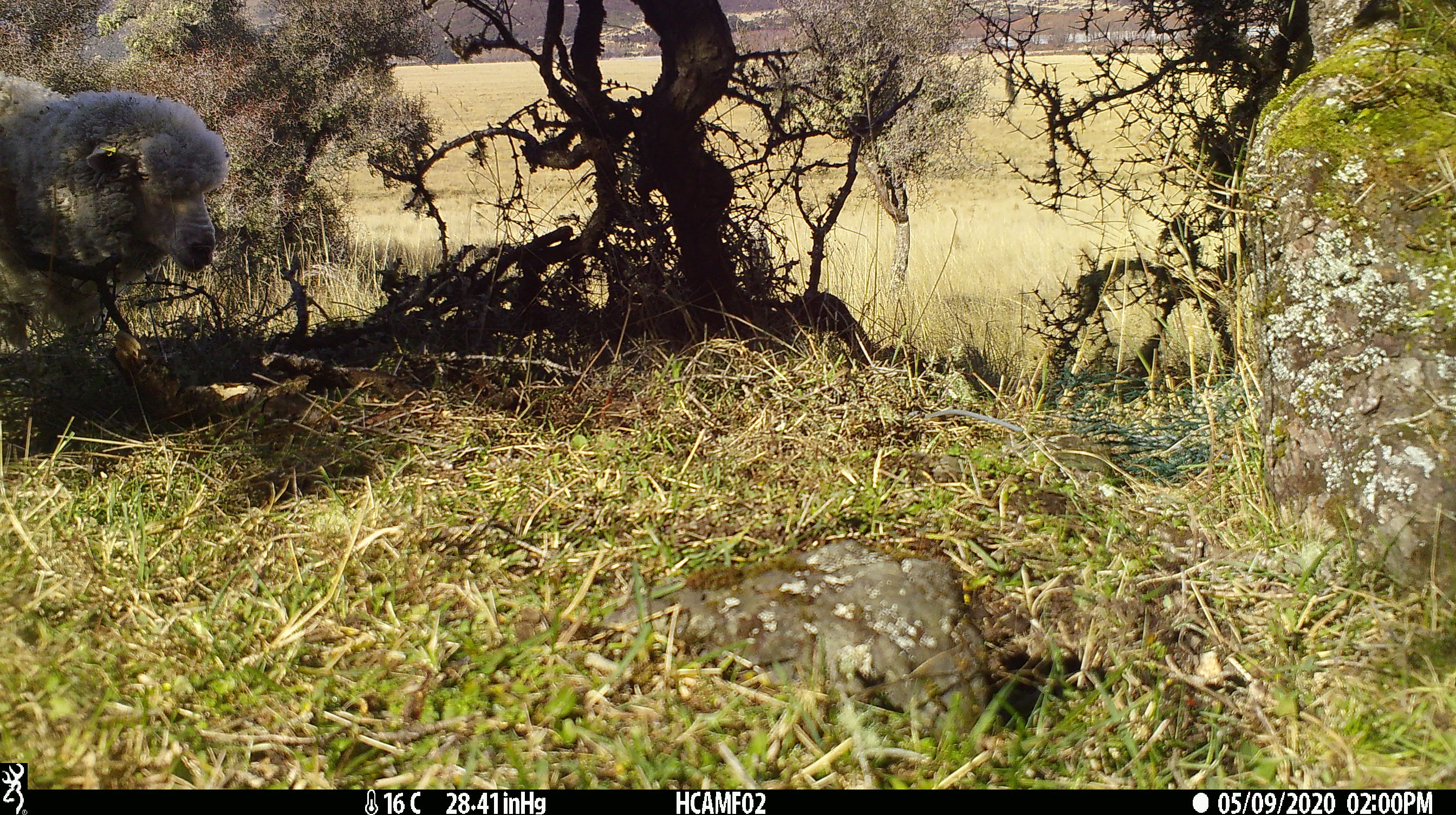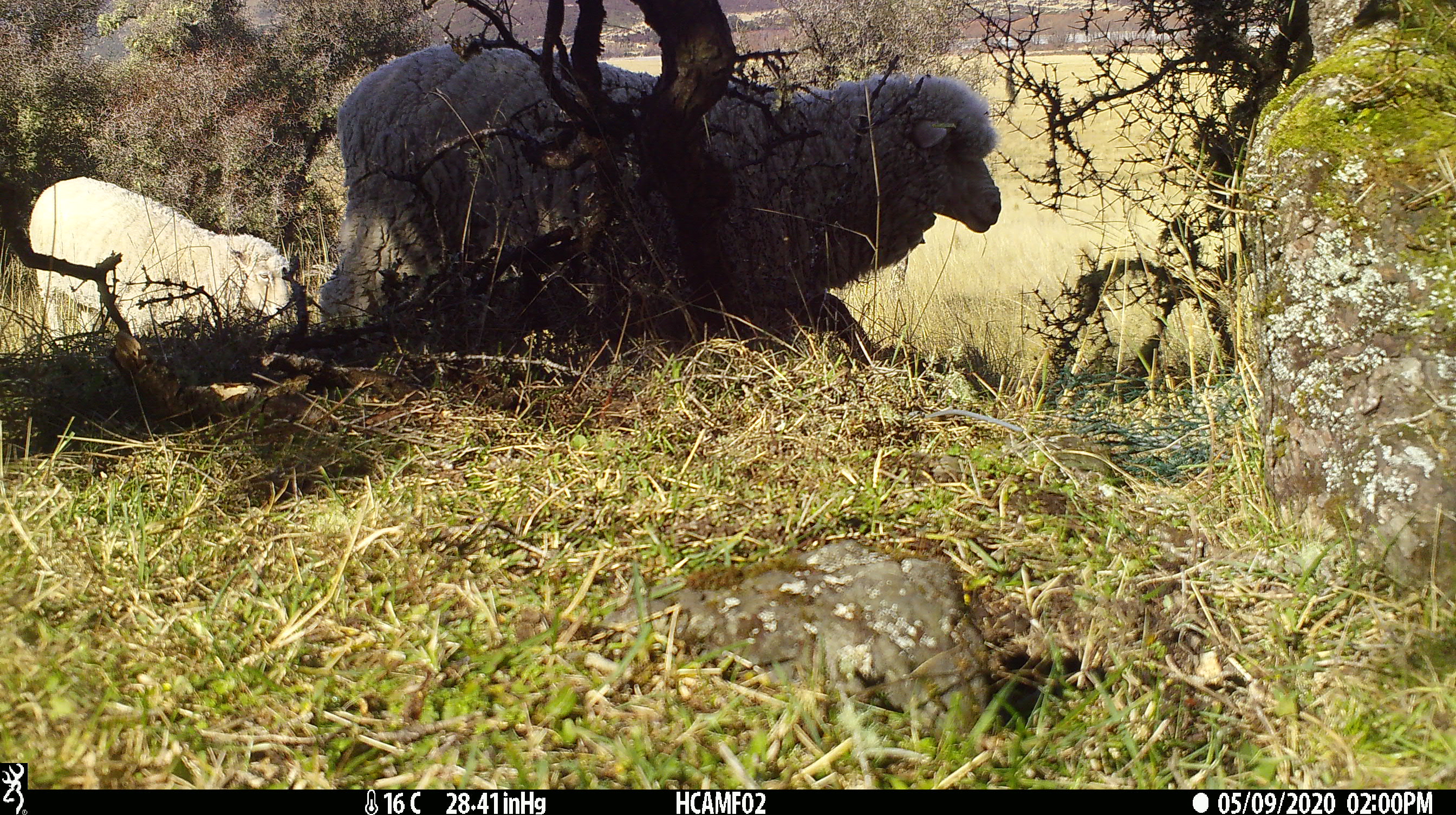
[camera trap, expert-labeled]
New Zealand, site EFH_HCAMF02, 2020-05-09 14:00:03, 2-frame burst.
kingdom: Animalia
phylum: Chordata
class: Mammalia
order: Artiodactyla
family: Bovidae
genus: Ovis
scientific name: Ovis aries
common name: domestic sheep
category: sheep